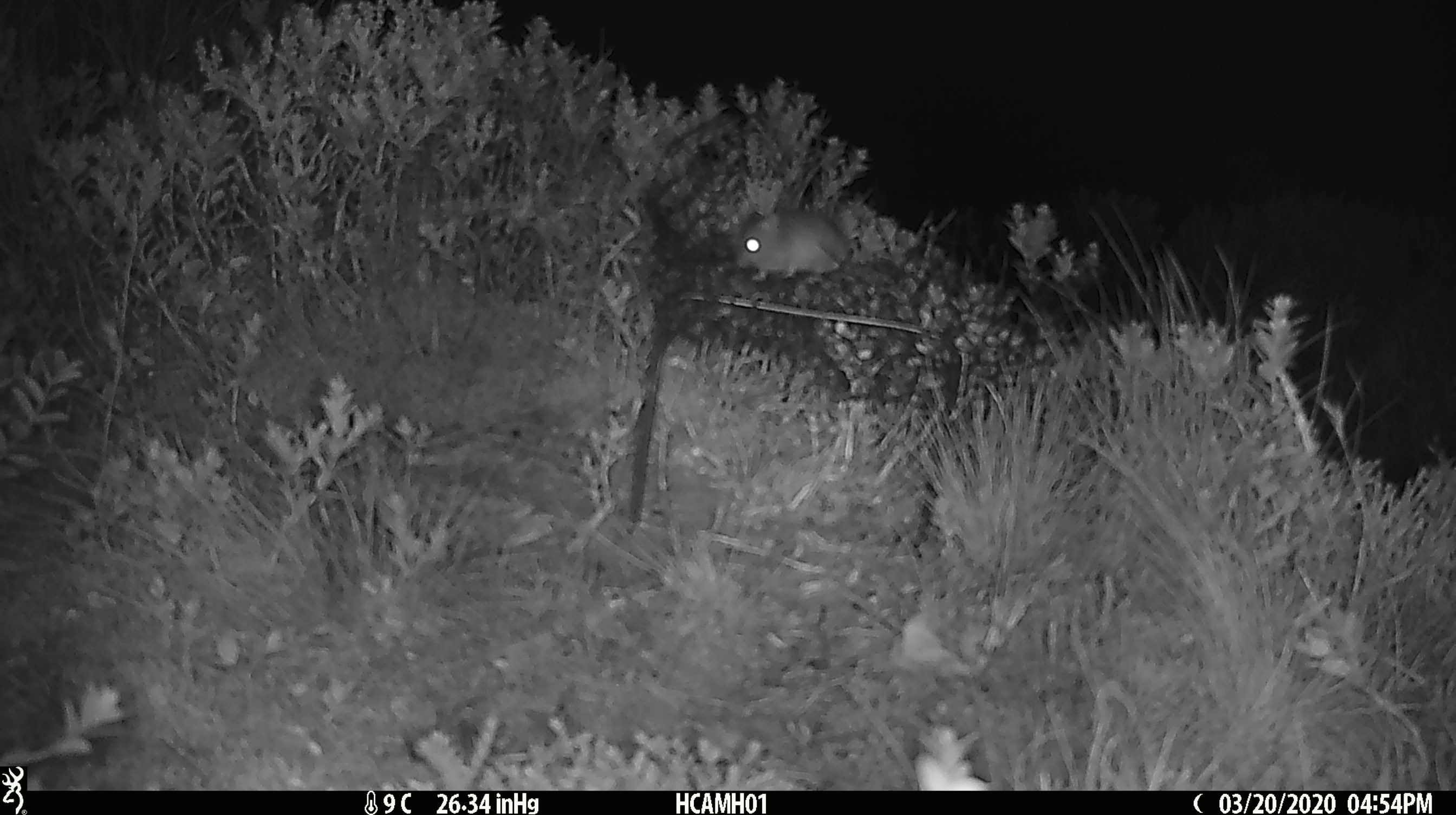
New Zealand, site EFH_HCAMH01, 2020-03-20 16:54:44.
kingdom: Animalia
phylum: Chordata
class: Mammalia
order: Rodentia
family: Muridae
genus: Mus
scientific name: Mus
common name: mouse